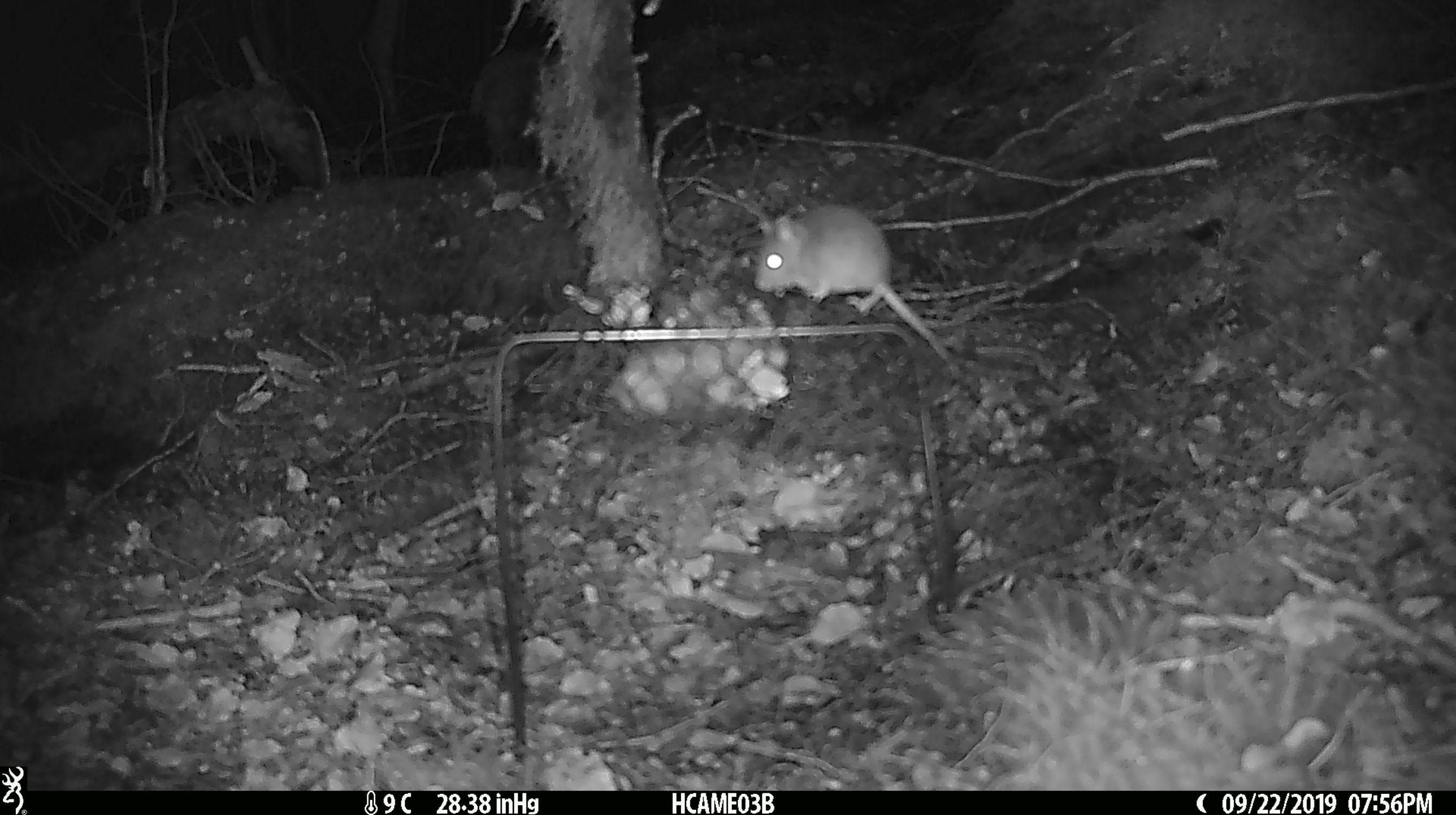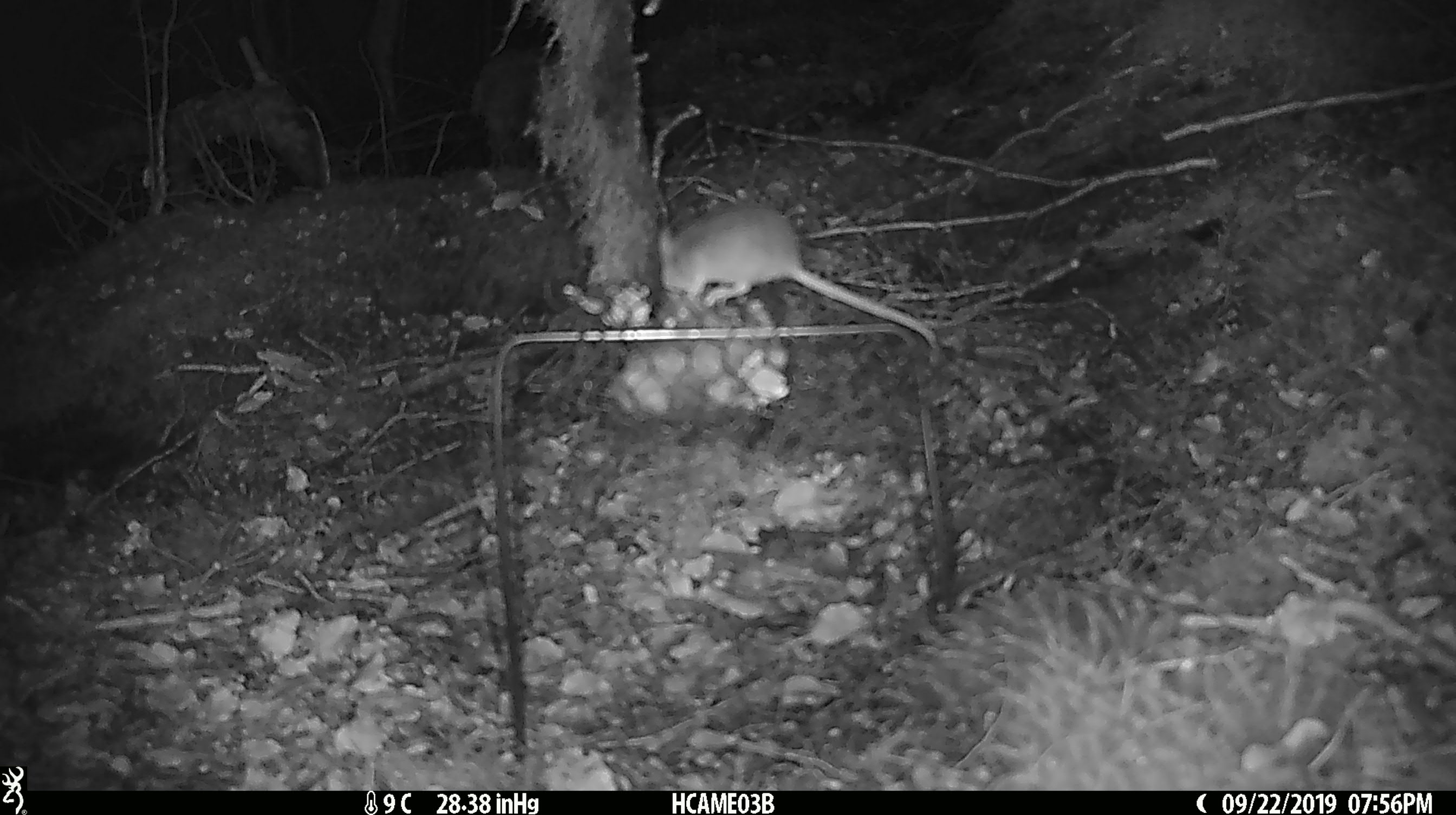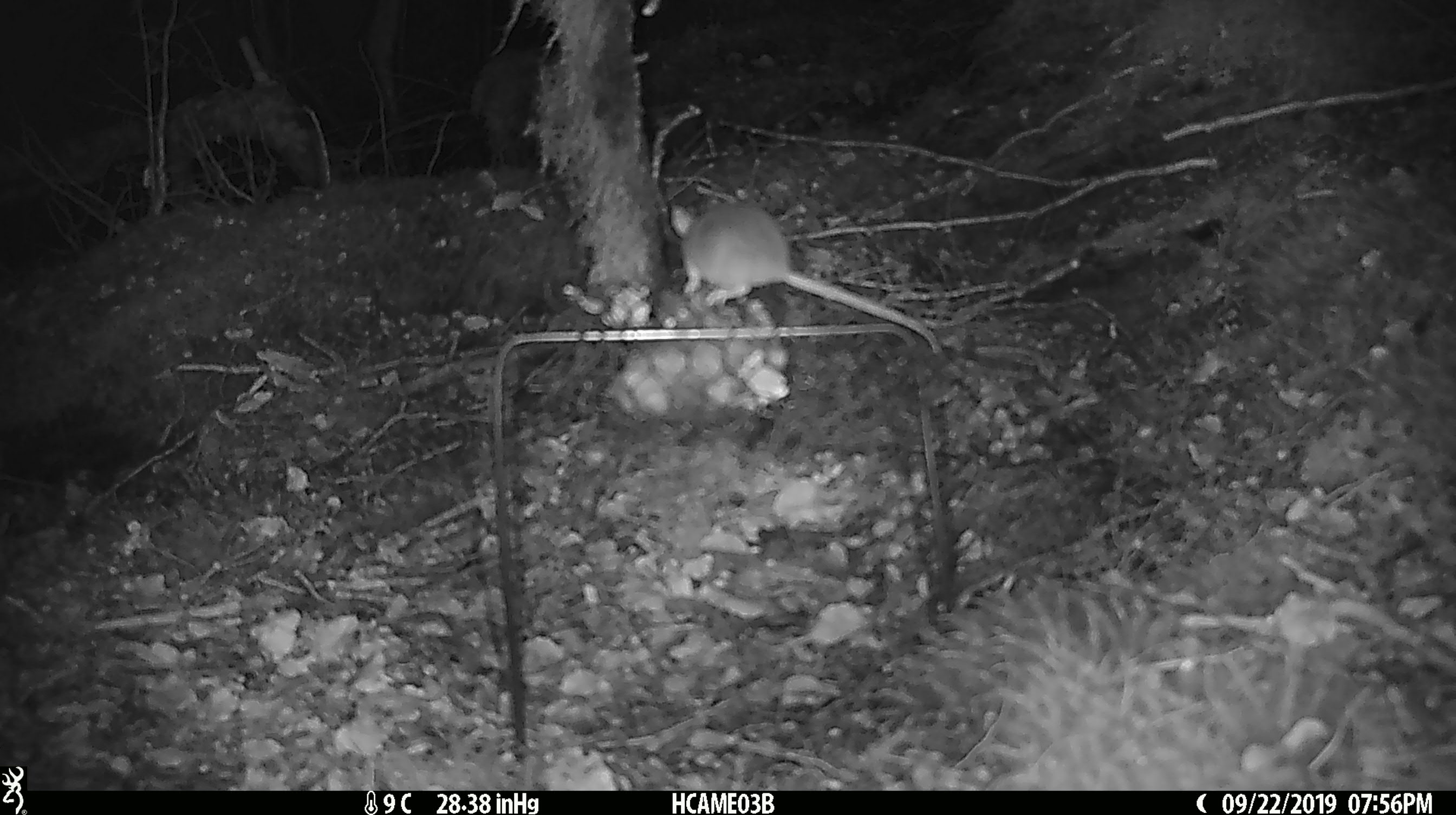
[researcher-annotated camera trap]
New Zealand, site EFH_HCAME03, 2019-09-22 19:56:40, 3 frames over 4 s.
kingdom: Animalia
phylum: Chordata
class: Mammalia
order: Rodentia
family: Muridae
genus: Mus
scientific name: Mus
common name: mouse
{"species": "mouse (Mus)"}